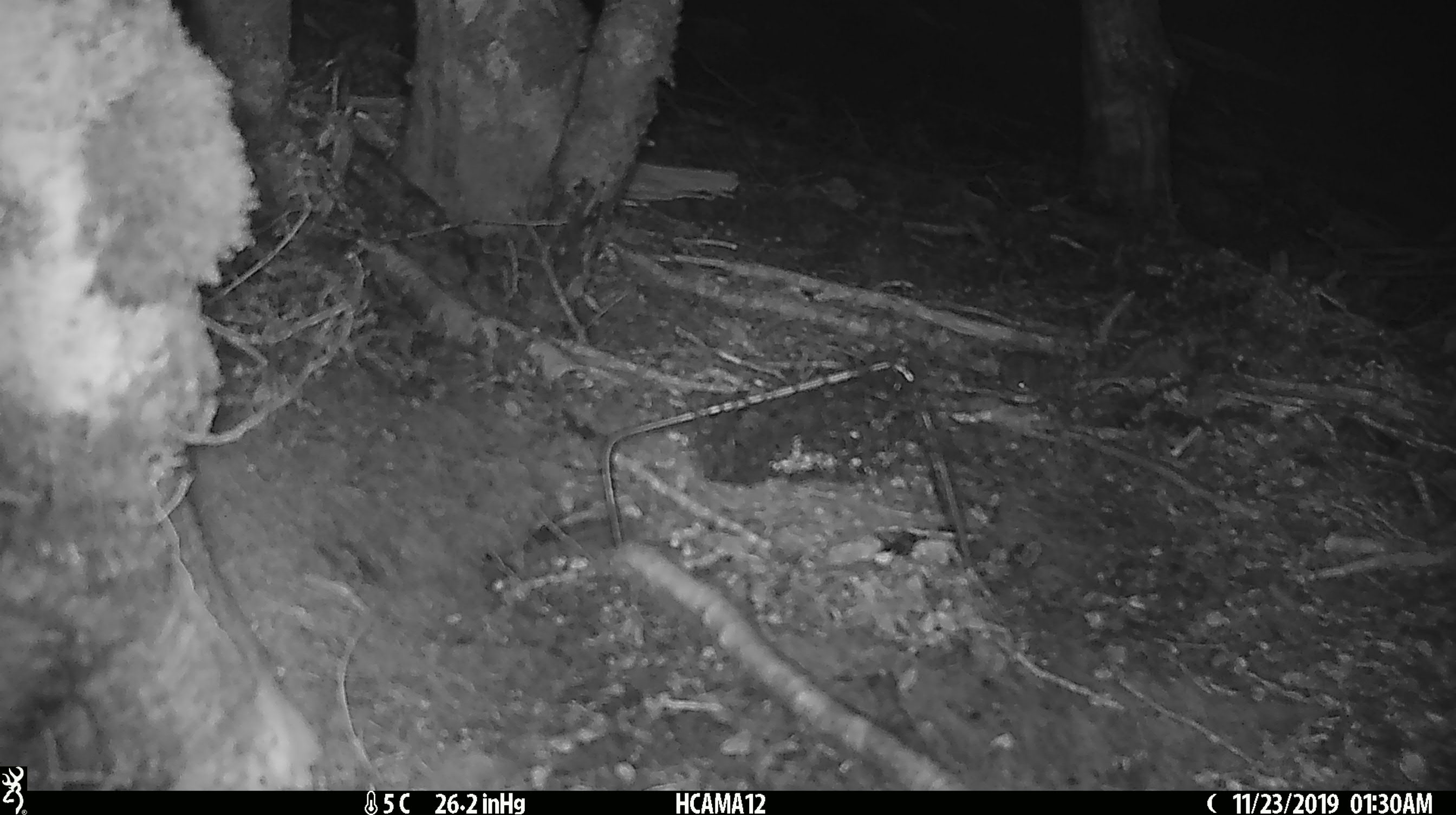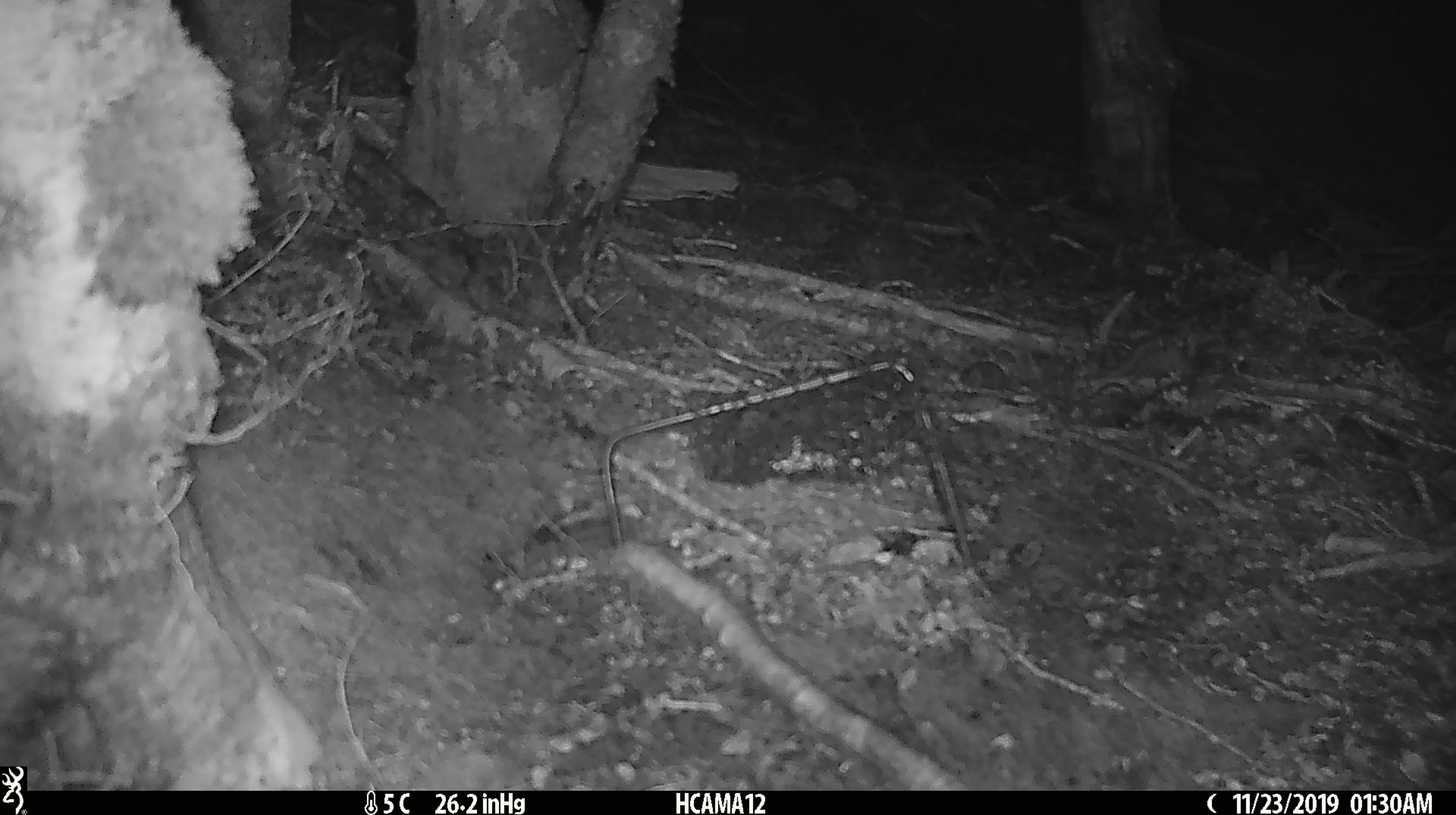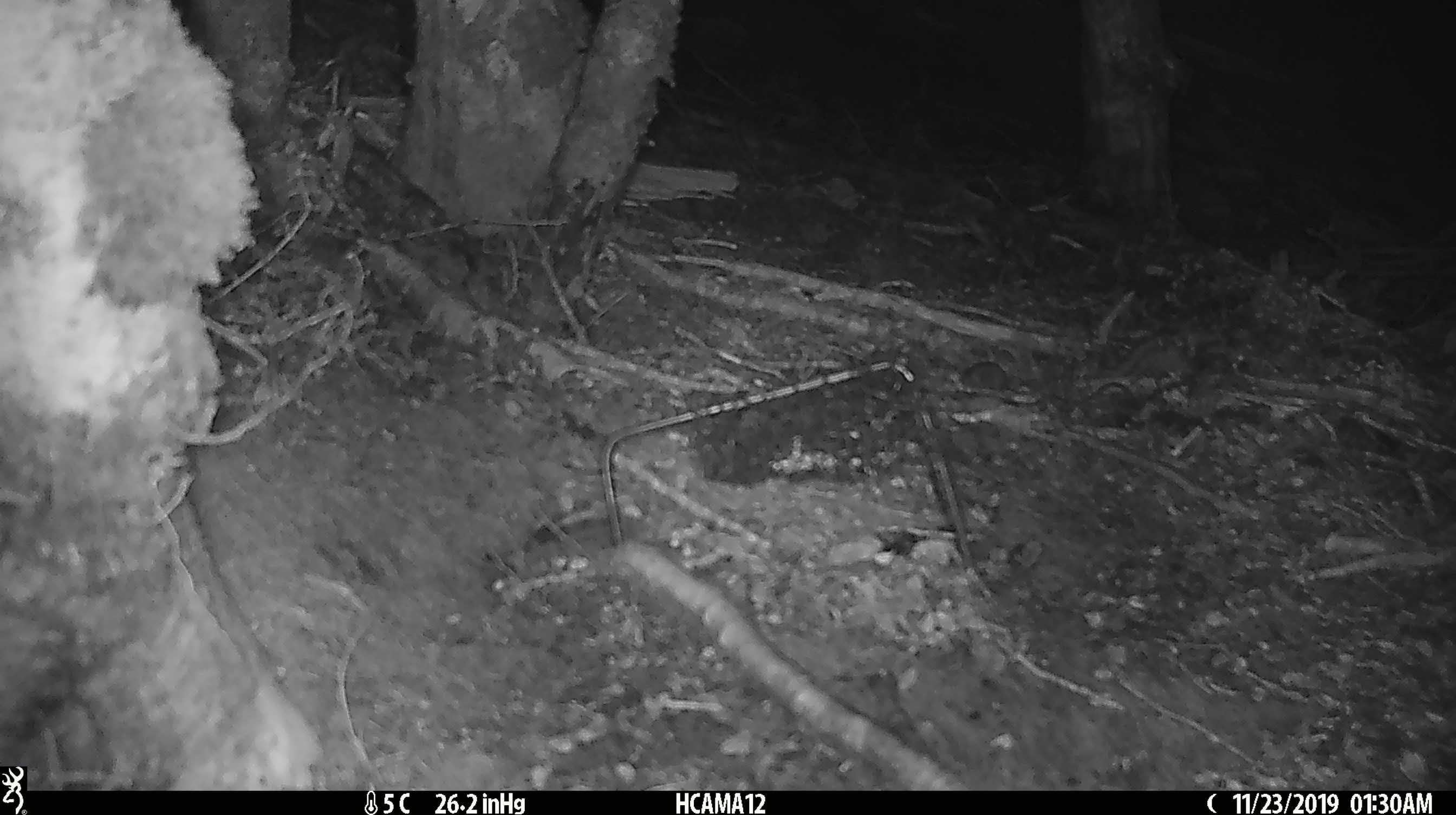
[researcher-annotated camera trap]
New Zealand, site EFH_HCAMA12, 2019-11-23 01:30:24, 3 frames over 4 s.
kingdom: Animalia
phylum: Chordata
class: Mammalia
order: Rodentia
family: Muridae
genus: Mus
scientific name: Mus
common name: mouse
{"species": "mouse (Mus)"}